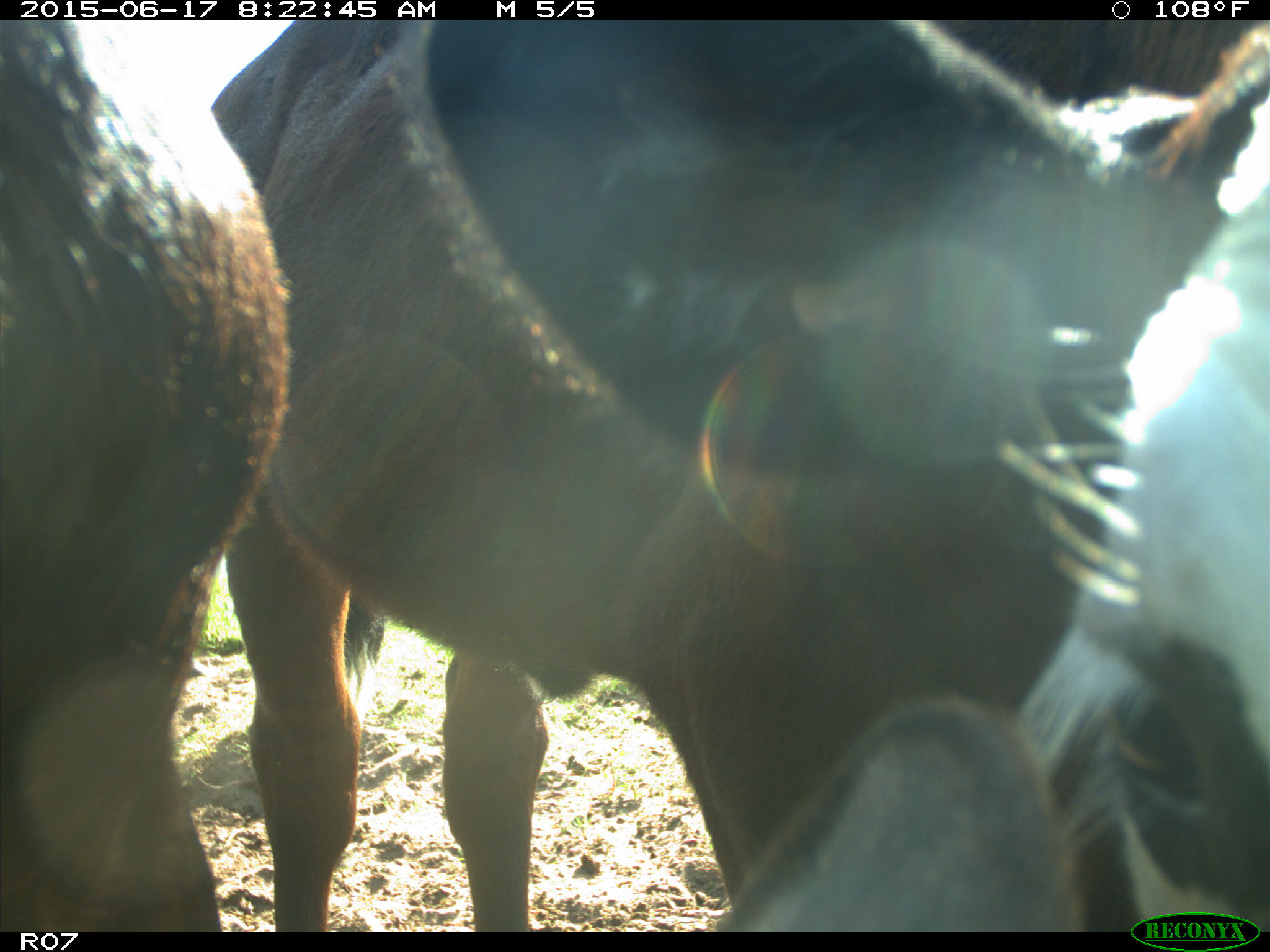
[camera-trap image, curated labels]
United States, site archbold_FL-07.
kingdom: Animalia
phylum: Chordata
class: Mammalia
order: Artiodactyla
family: Bovidae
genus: Bos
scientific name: Bos taurus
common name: domestic cow